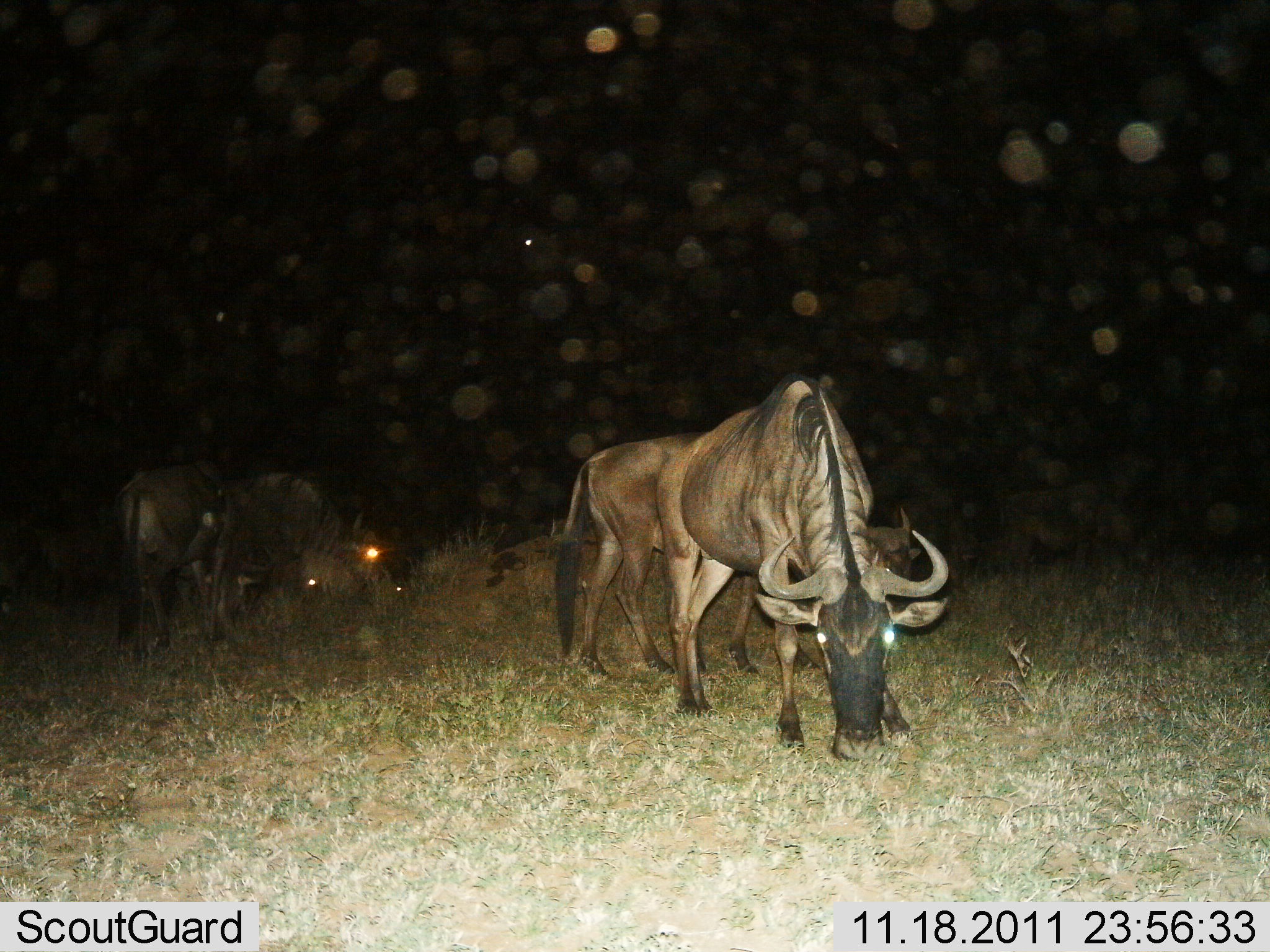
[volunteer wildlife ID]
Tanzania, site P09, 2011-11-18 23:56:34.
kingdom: Animalia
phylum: Chordata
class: Mammalia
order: Artiodactyla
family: Bovidae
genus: Connochaetes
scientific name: Connochaetes taurinus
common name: blue wildebeest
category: wildebeest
Wildebeest (blue wildebeest) (Connochaetes taurinus), count 4. Behavior (volunteer vote fractions): standing 30%, resting 0%, moving 0%, interacting 0%. Young present (vote fraction): 0%. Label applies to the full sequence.